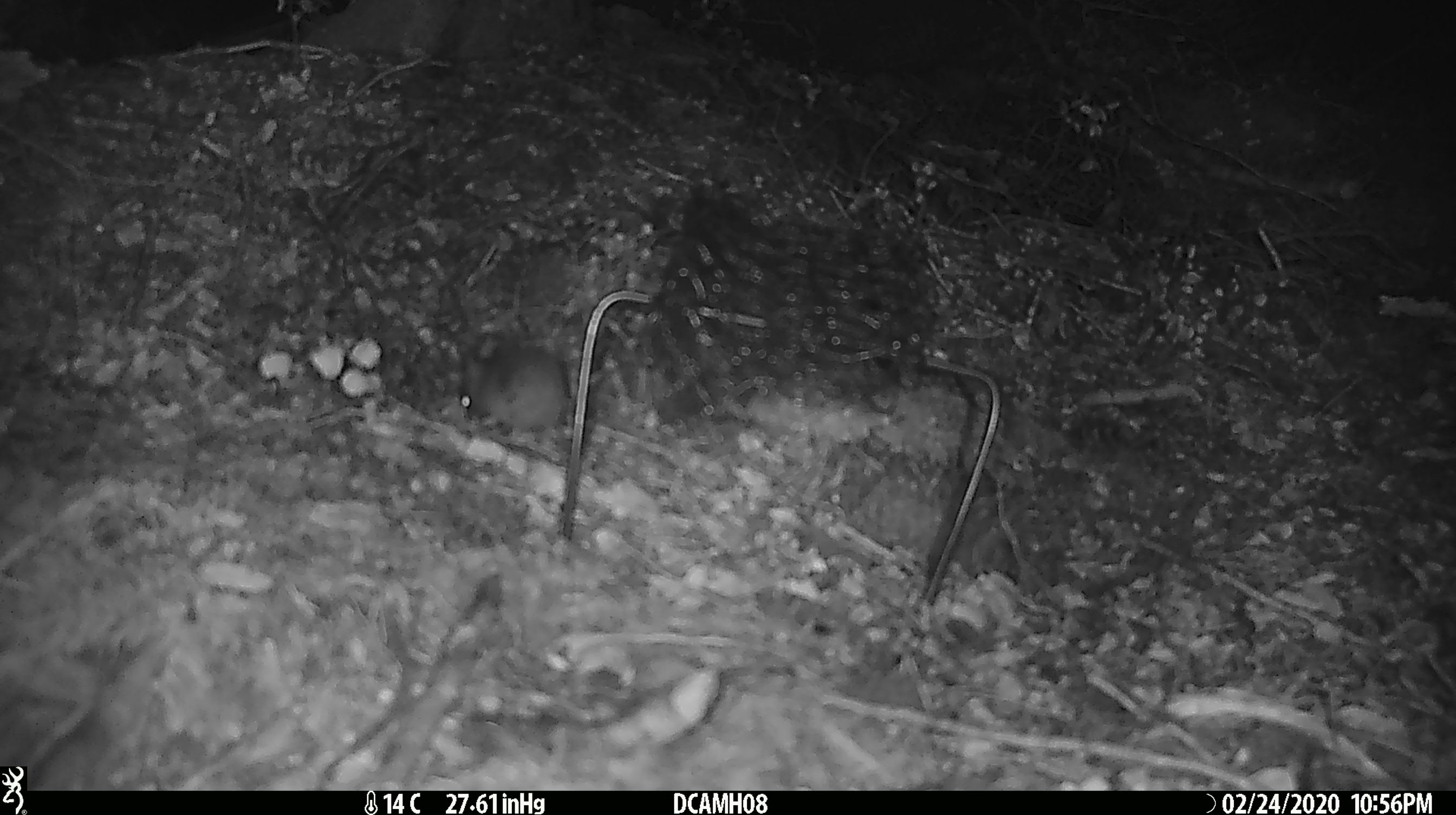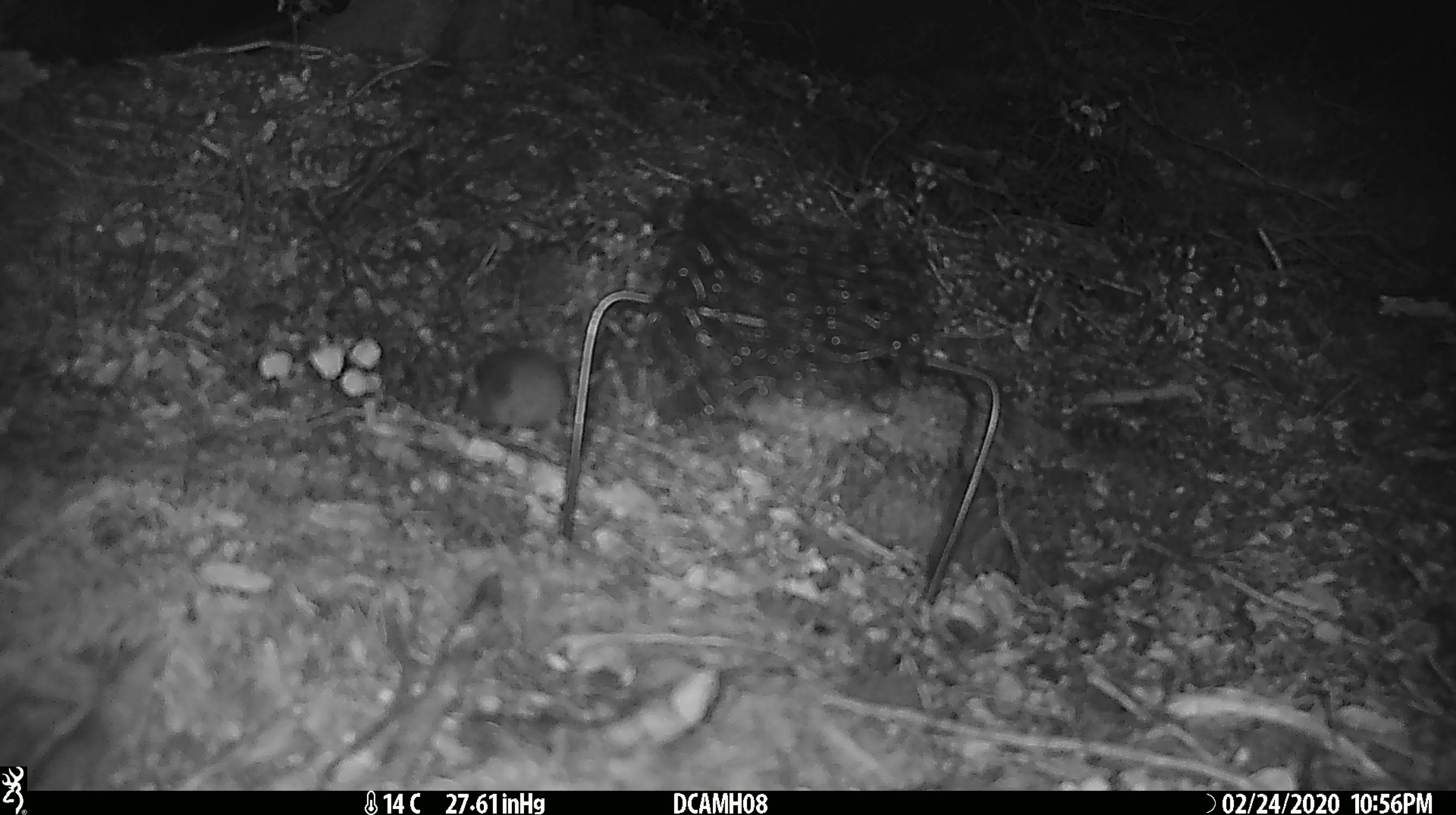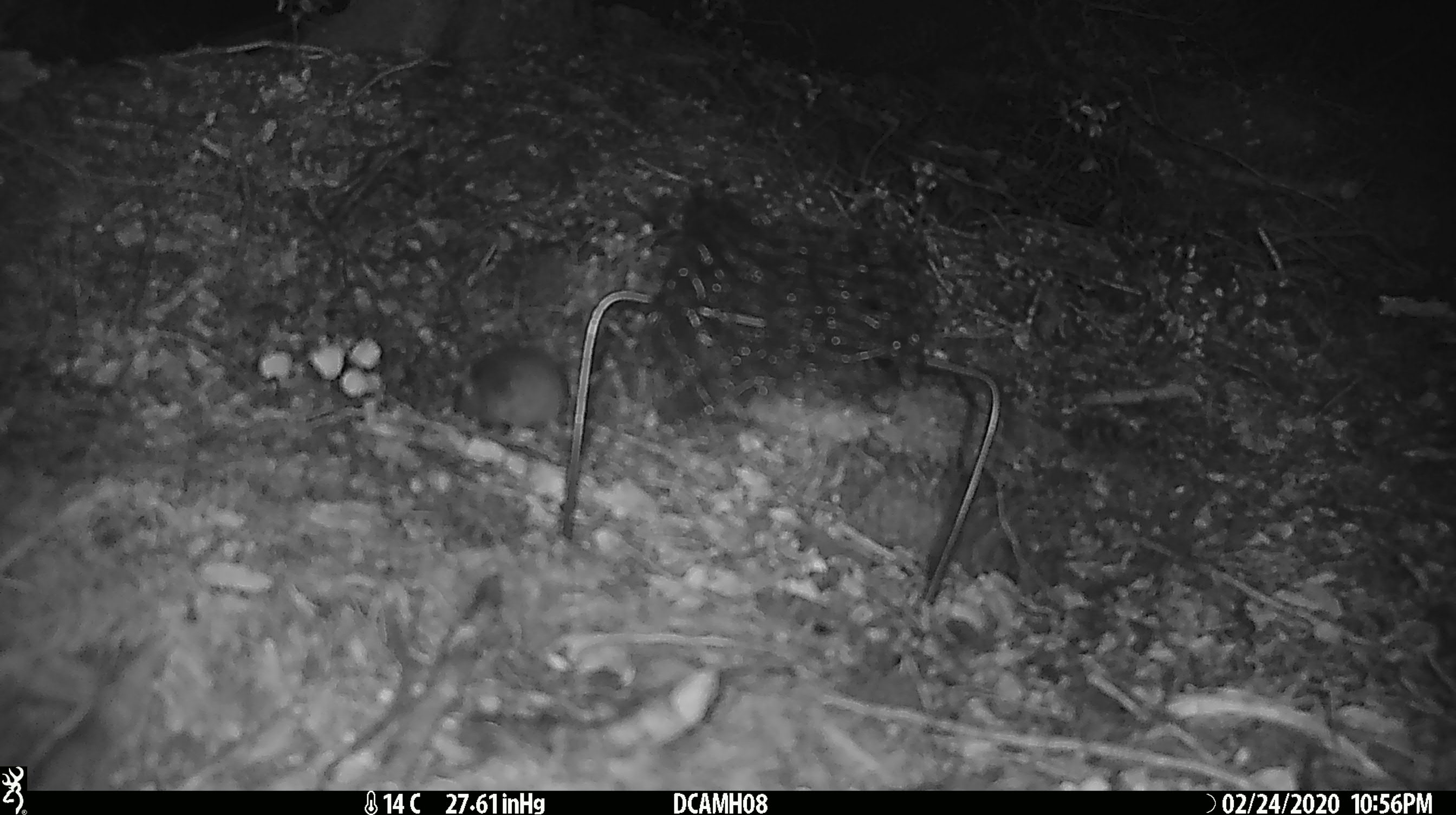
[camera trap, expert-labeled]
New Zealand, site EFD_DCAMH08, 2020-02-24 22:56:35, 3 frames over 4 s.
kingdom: Animalia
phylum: Chordata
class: Mammalia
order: Rodentia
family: Muridae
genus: Mus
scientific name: Mus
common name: mouse